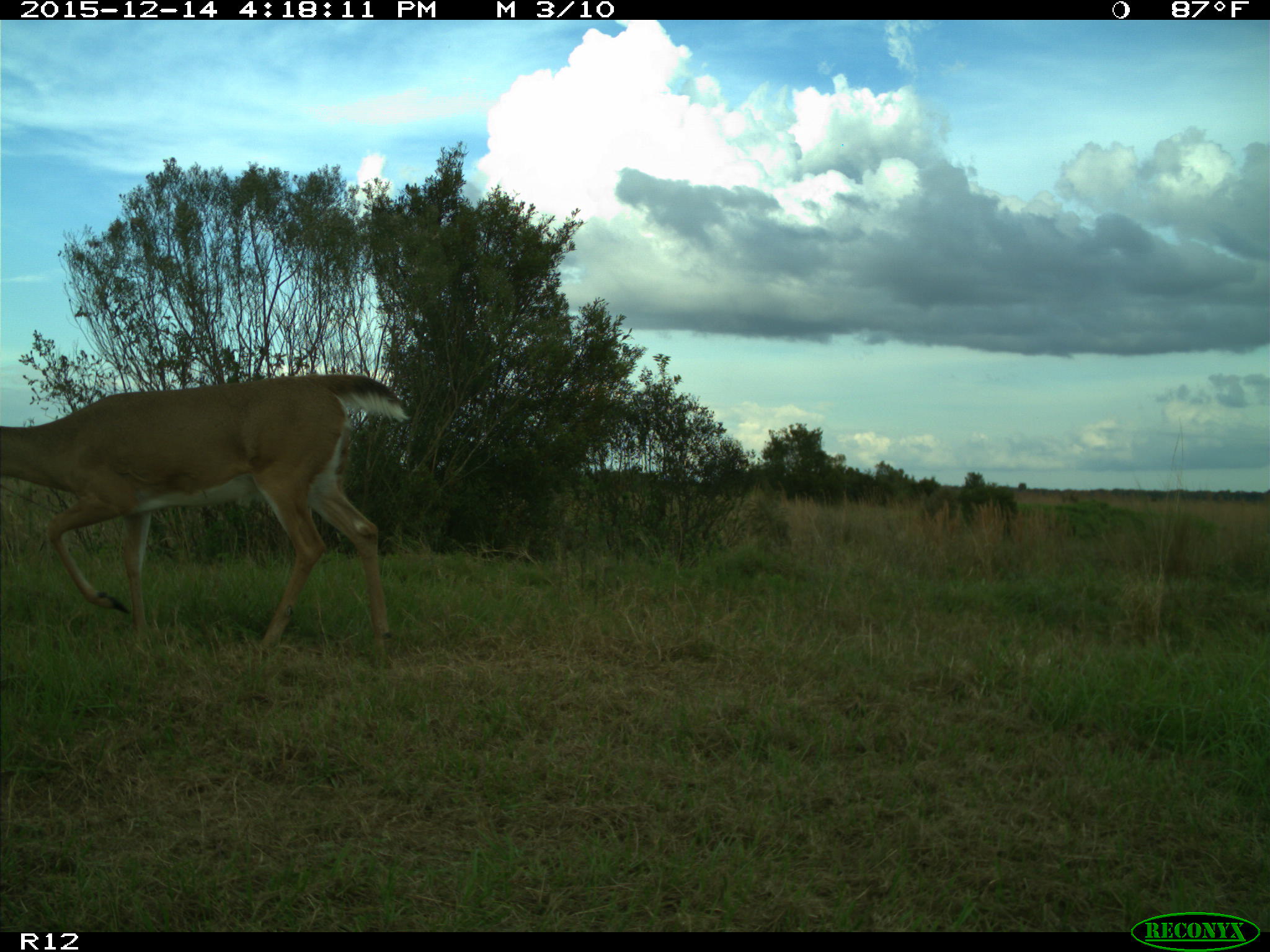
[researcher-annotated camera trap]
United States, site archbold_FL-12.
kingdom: Animalia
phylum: Chordata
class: Mammalia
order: Artiodactyla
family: Cervidae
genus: Odocoileus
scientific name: Odocoileus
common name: deer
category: unidentified deer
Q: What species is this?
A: Unidentified deer (deer) (Odocoileus).